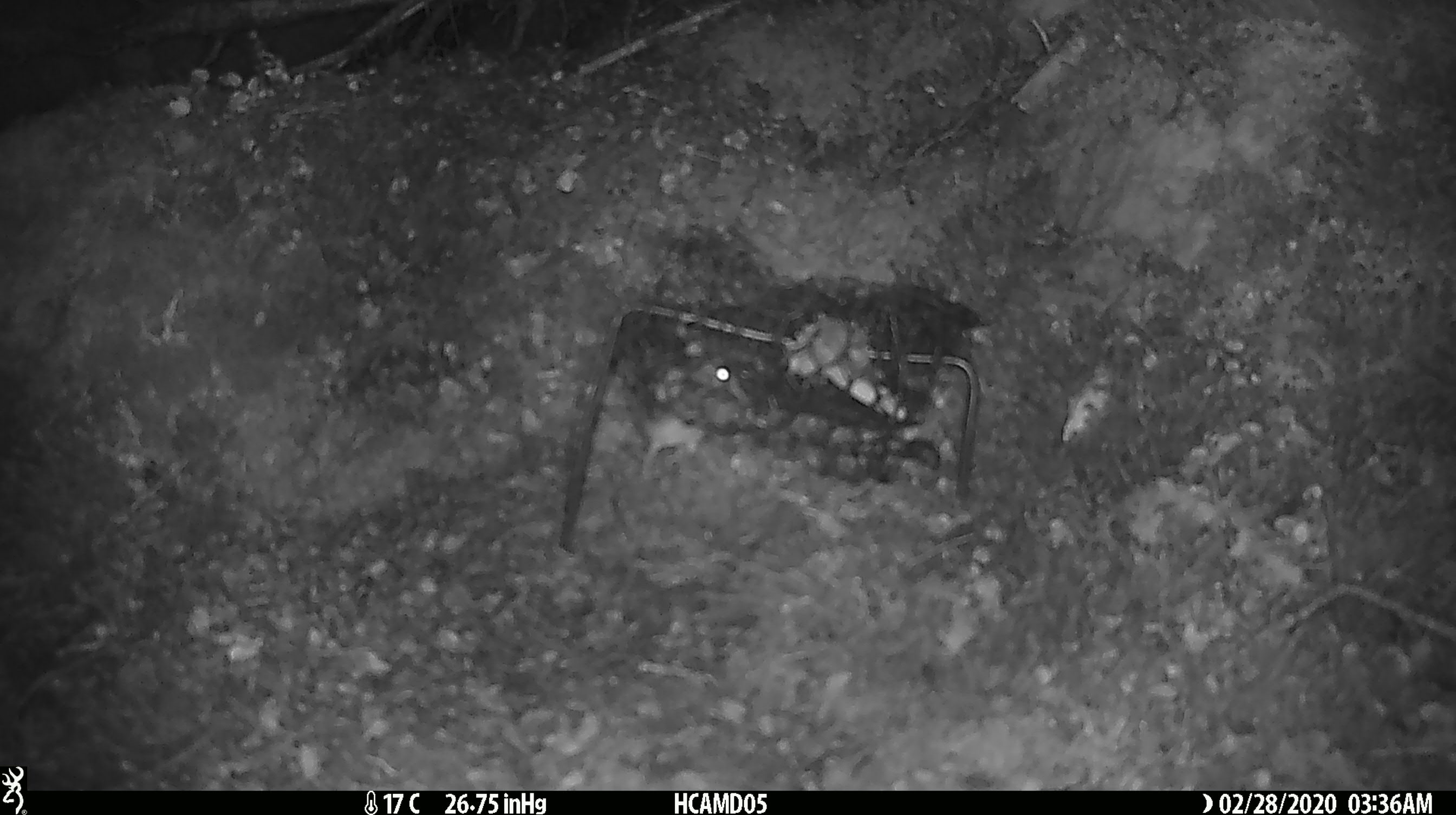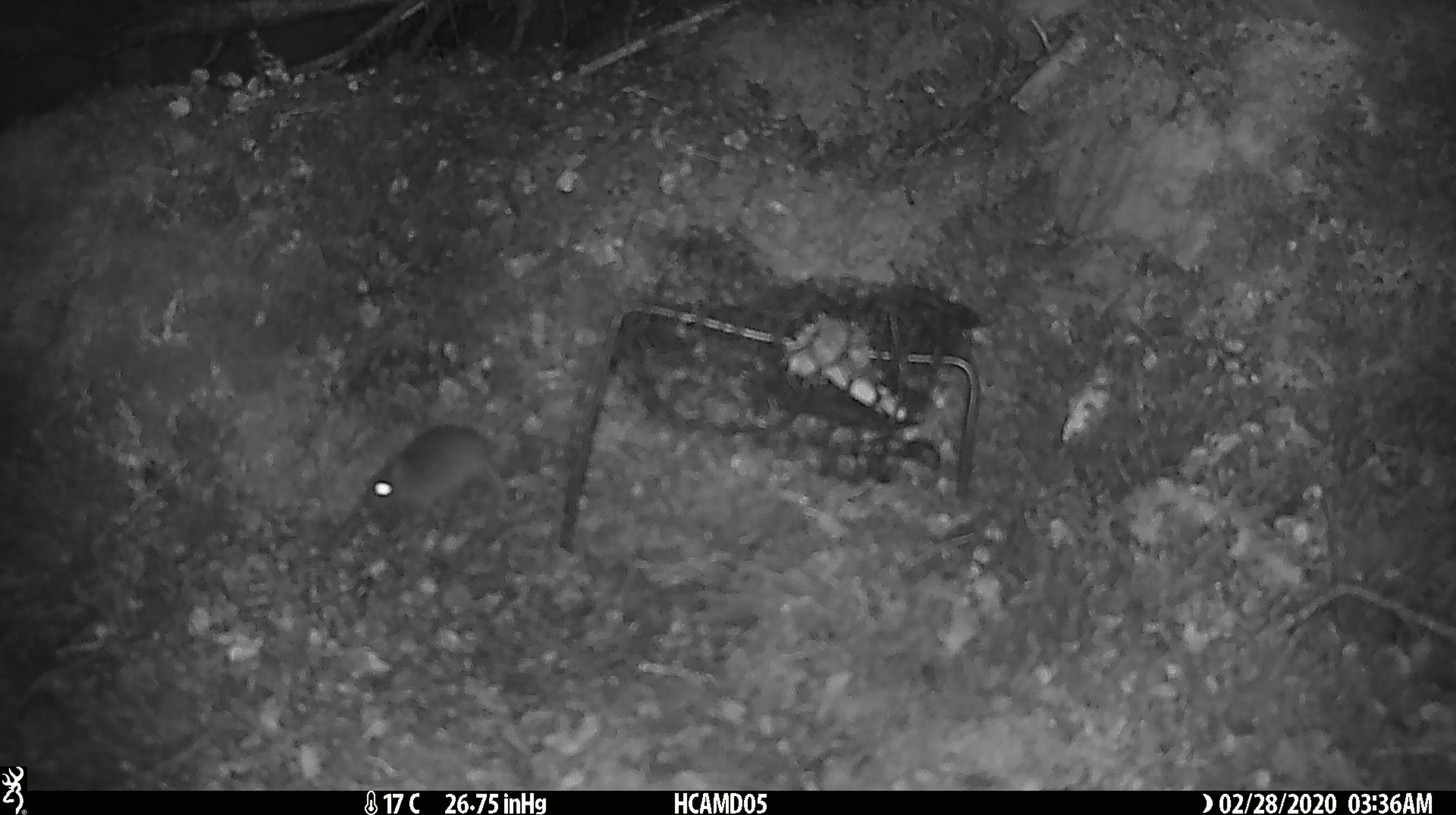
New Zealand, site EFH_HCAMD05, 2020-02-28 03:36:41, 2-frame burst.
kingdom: Animalia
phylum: Chordata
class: Mammalia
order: Rodentia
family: Muridae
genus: Mus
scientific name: Mus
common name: mouse